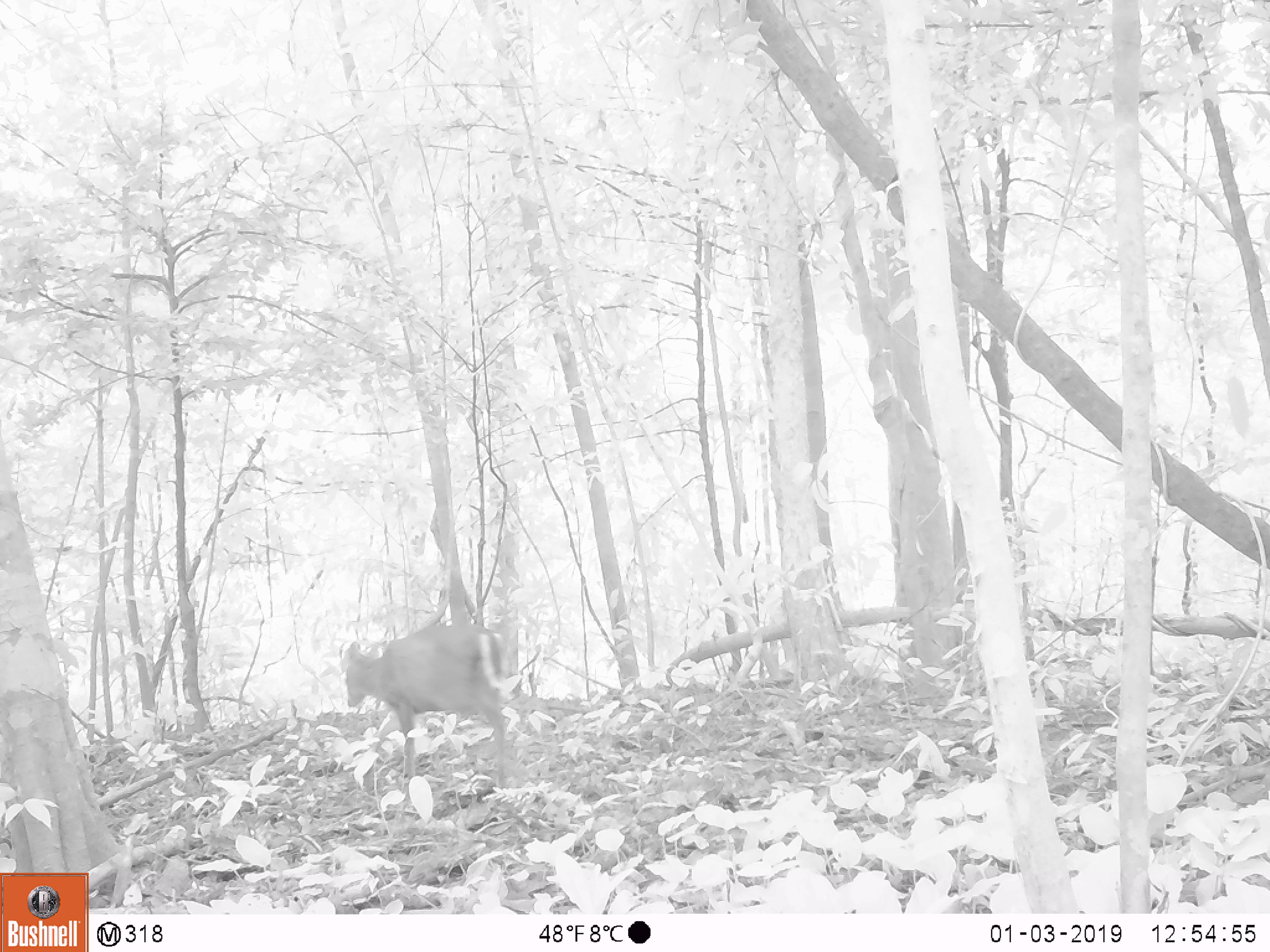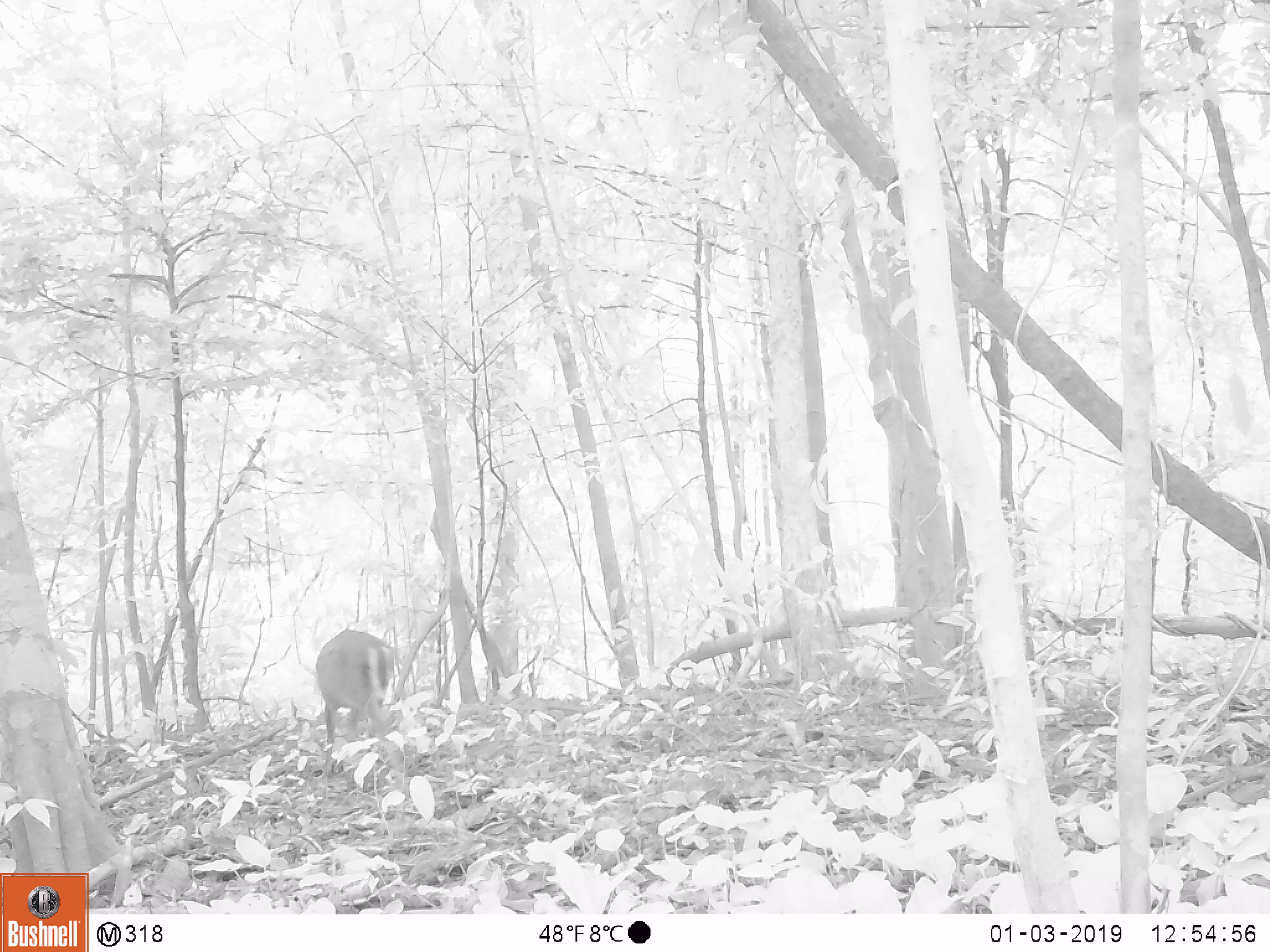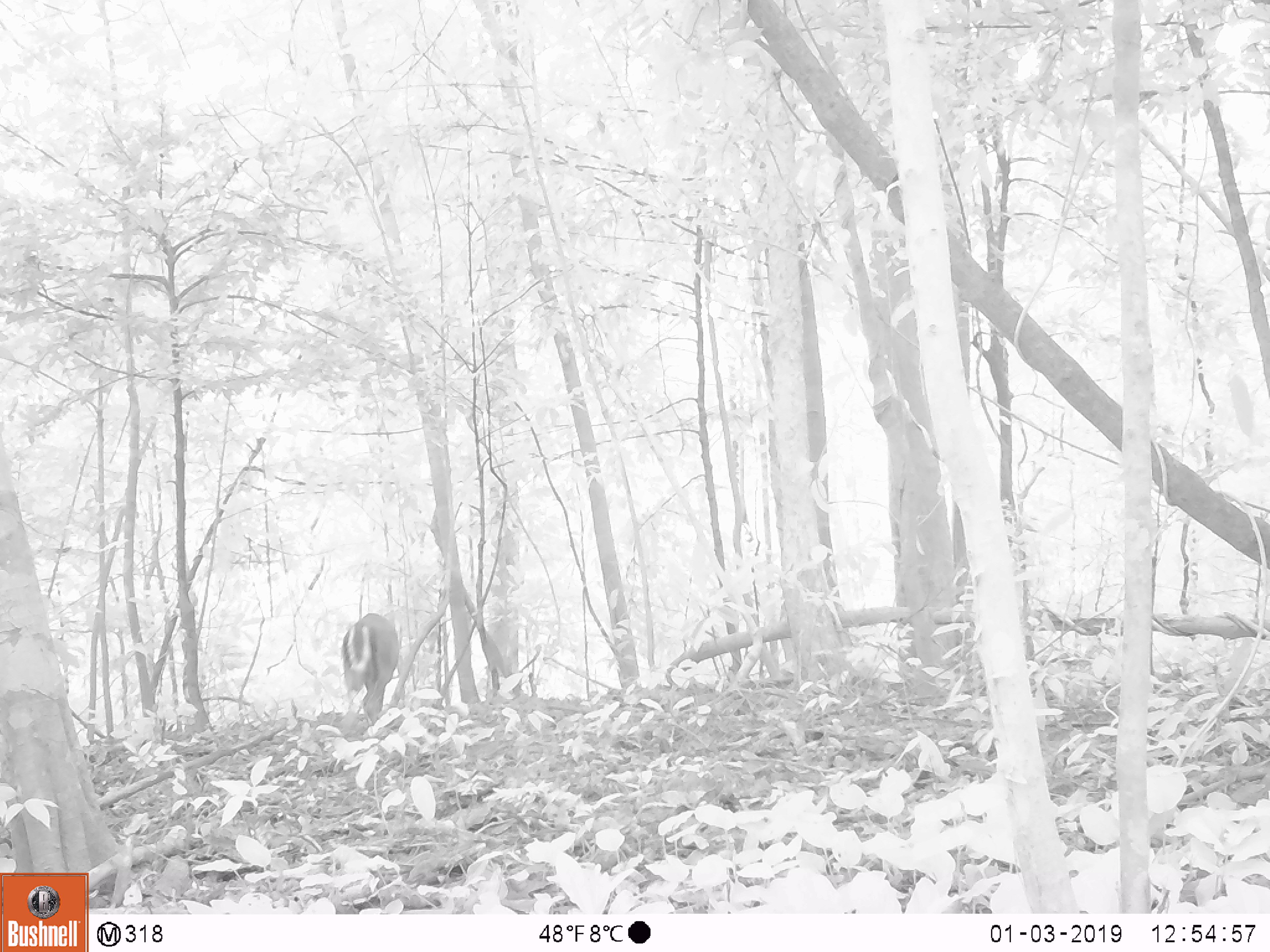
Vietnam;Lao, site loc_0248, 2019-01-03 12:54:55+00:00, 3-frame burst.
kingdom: Animalia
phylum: Chordata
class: Mammalia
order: Artiodactyla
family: Cervidae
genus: Muntiacus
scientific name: Muntiacus rooseveltorum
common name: roosevelt's muntjac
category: roosevelts muntjac group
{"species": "roosevelts muntjac group (roosevelt's muntjac) (Muntiacus rooseveltorum)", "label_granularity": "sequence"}